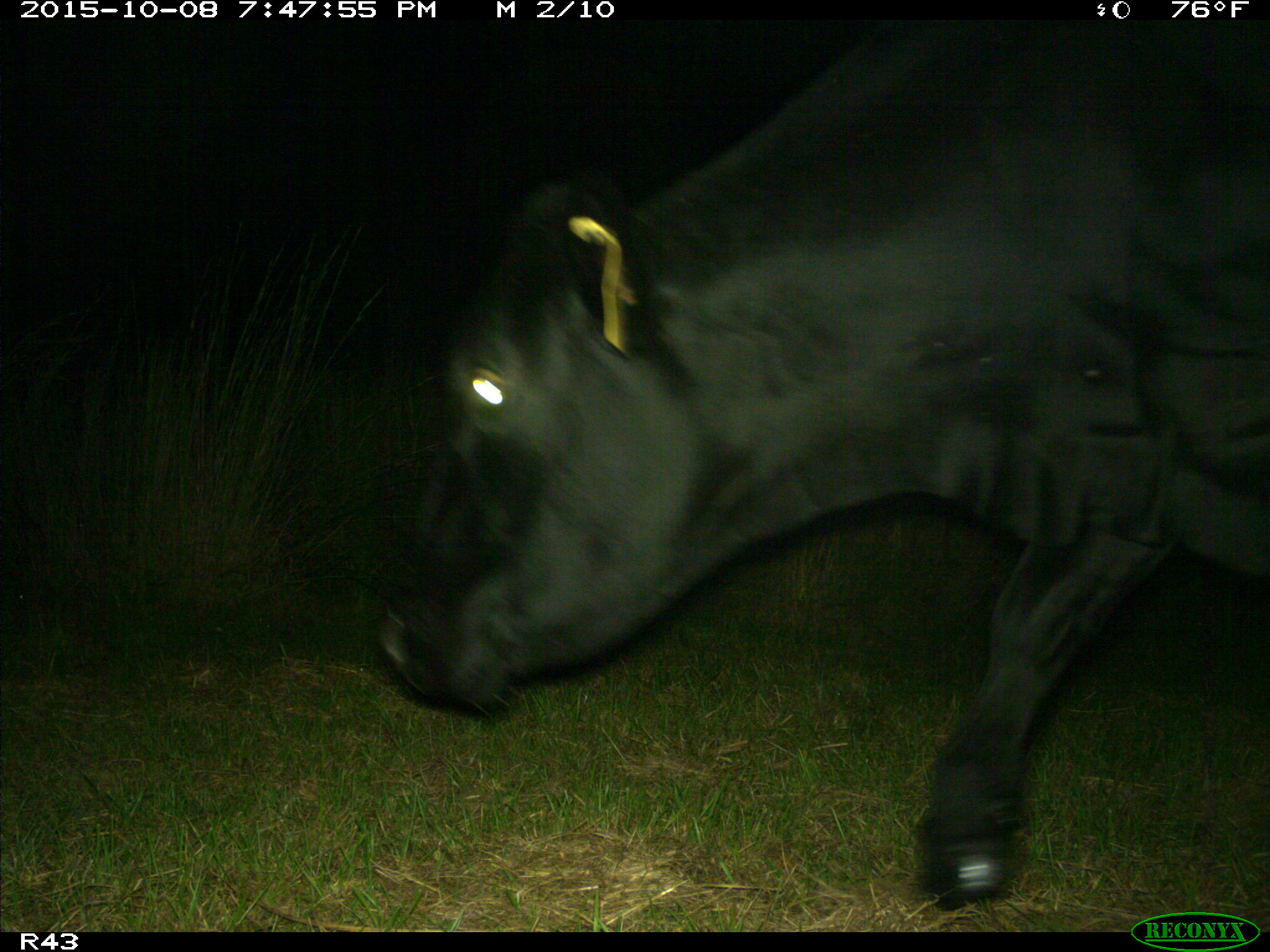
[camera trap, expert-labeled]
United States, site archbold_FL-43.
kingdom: Animalia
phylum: Chordata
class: Mammalia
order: Artiodactyla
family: Bovidae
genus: Bos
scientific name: Bos taurus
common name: domestic cow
Bos taurus (domestic cow).